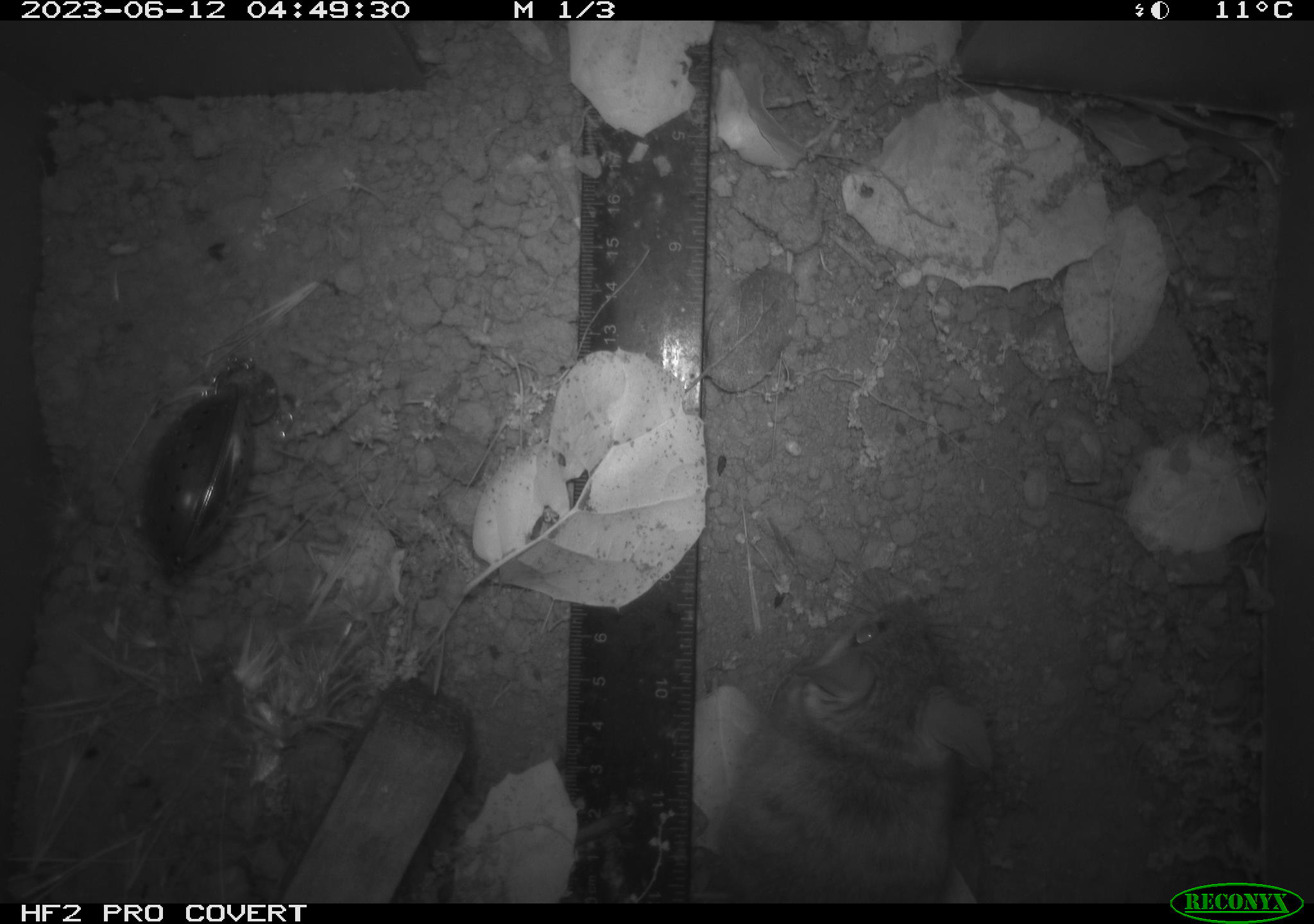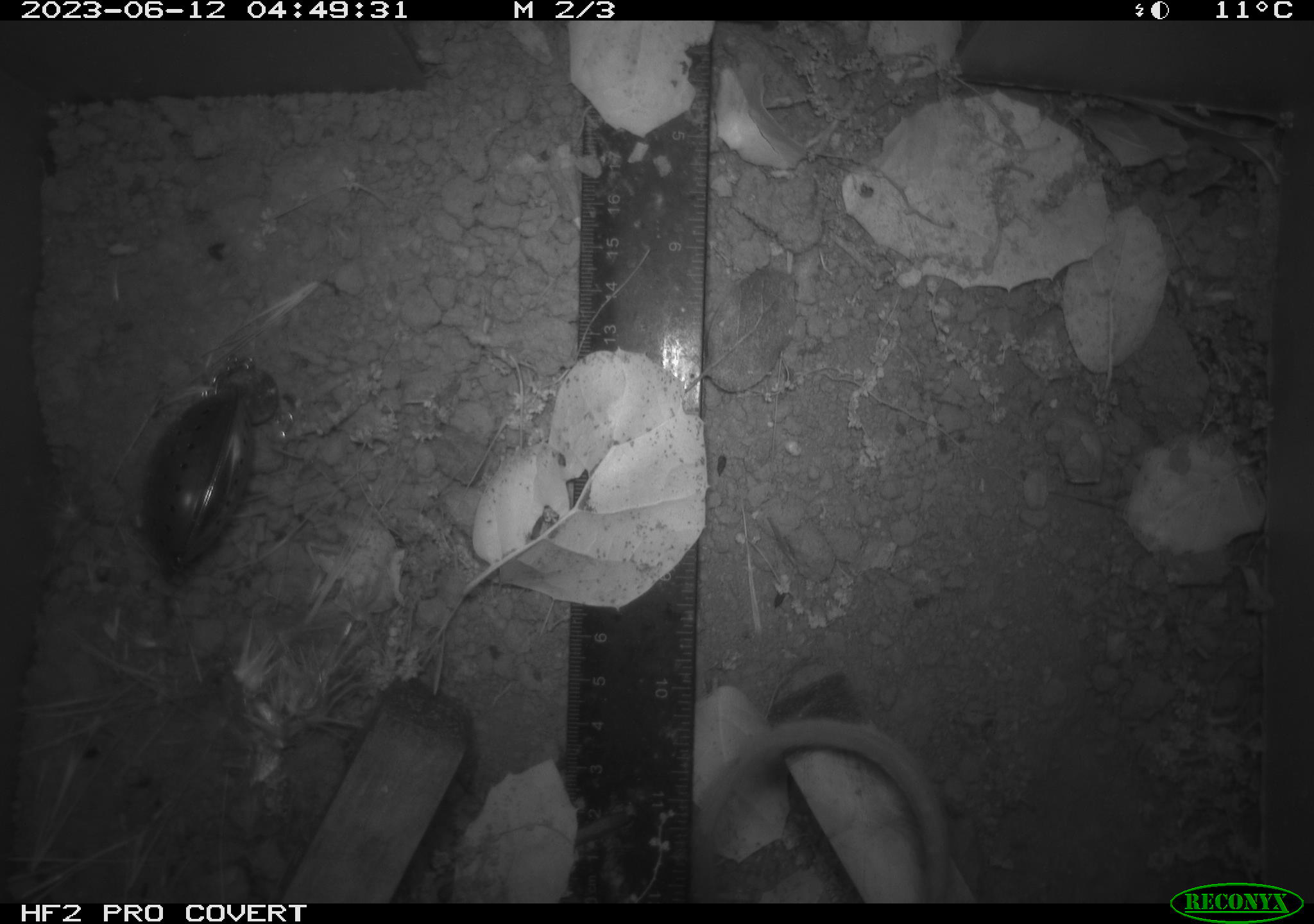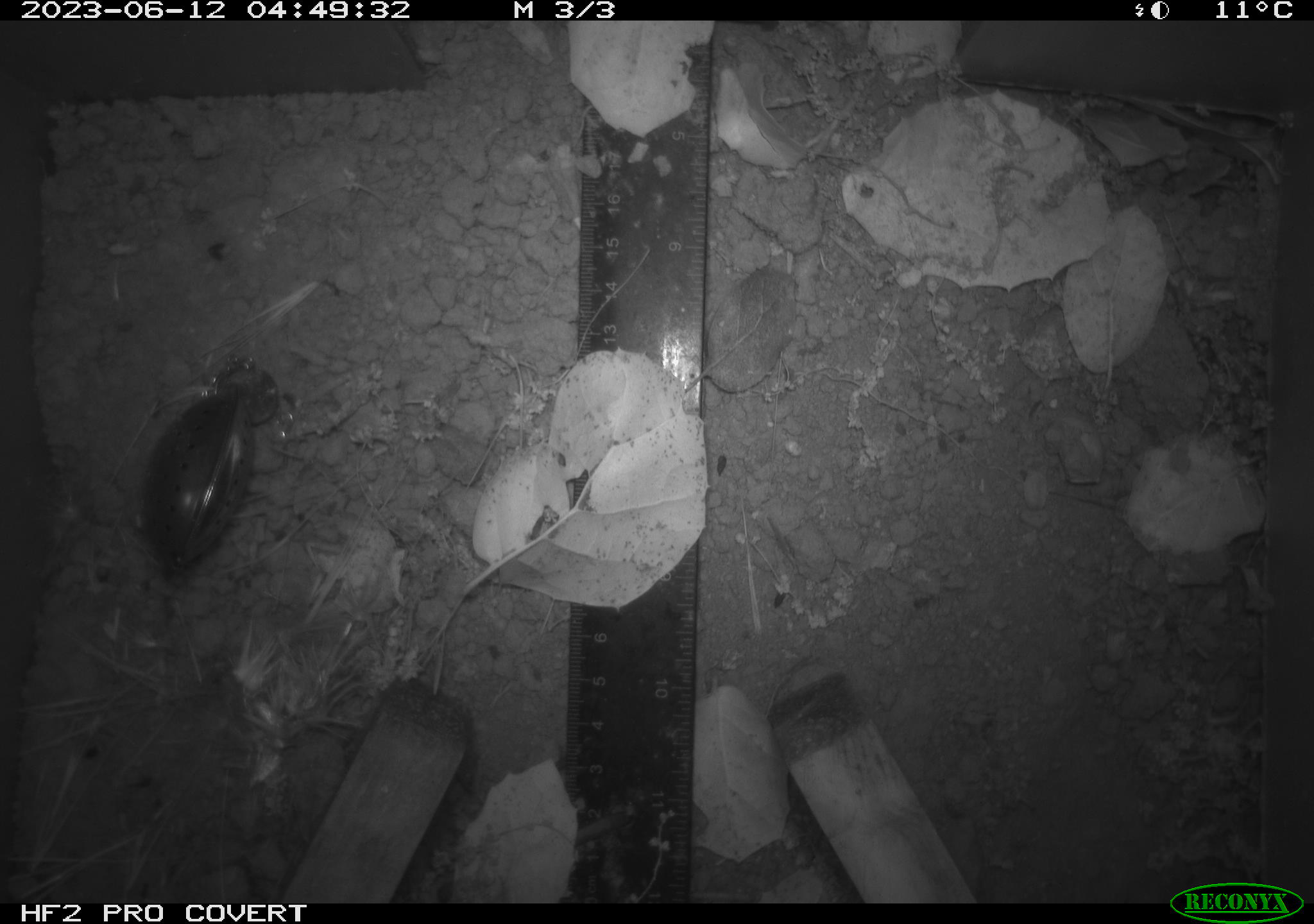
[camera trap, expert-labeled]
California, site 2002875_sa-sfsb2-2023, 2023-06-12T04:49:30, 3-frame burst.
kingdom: Animalia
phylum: Chordata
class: Mammalia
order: Rodentia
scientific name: Rodentia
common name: mouse species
Mouse species (Rodentia).